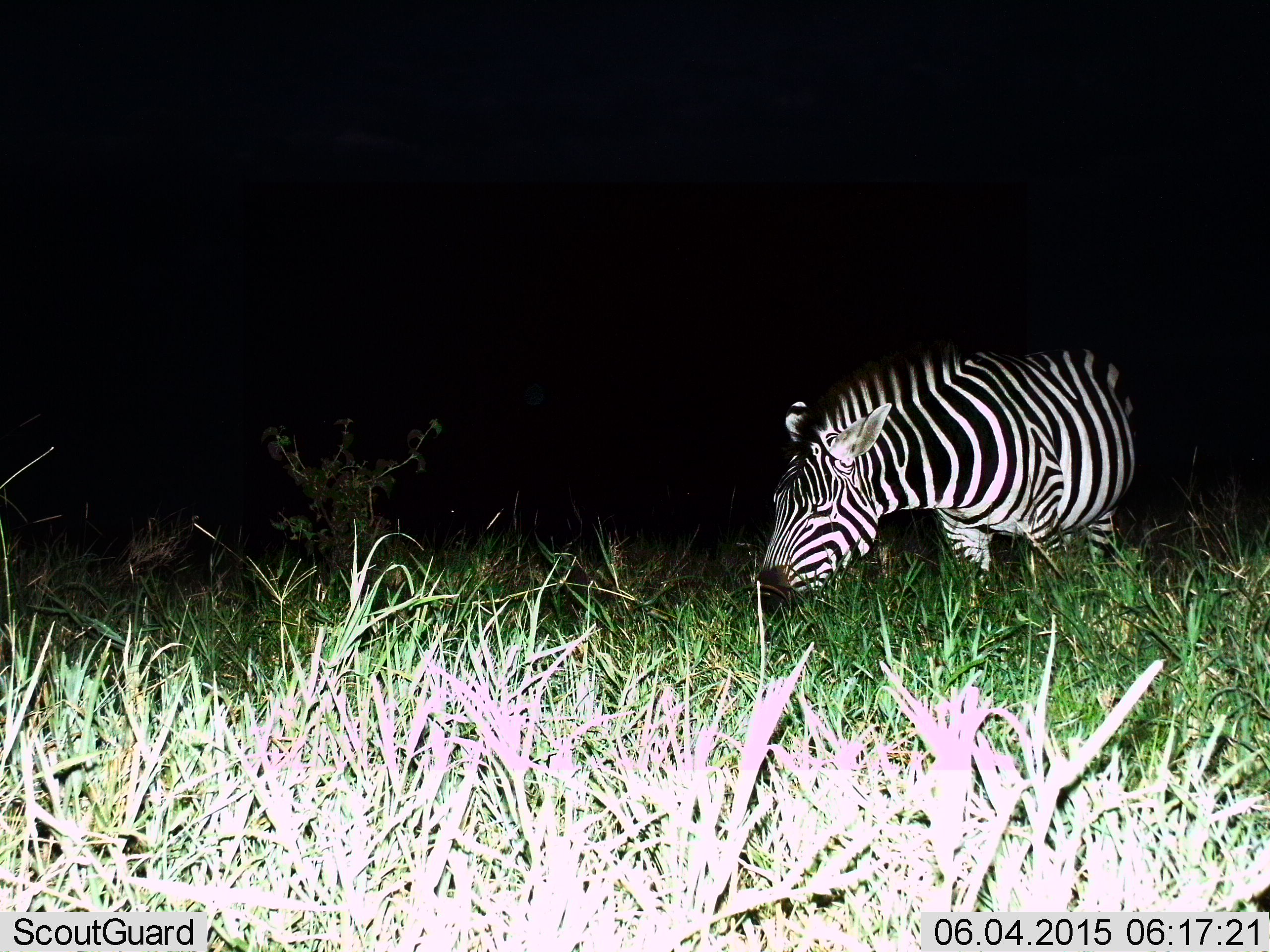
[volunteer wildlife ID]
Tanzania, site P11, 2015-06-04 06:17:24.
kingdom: Animalia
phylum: Chordata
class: Mammalia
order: Perissodactyla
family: Equidae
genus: Equus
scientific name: Equus quagga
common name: plains zebra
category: zebra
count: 1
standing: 20%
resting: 0%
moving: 0%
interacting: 0%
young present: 0%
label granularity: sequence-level